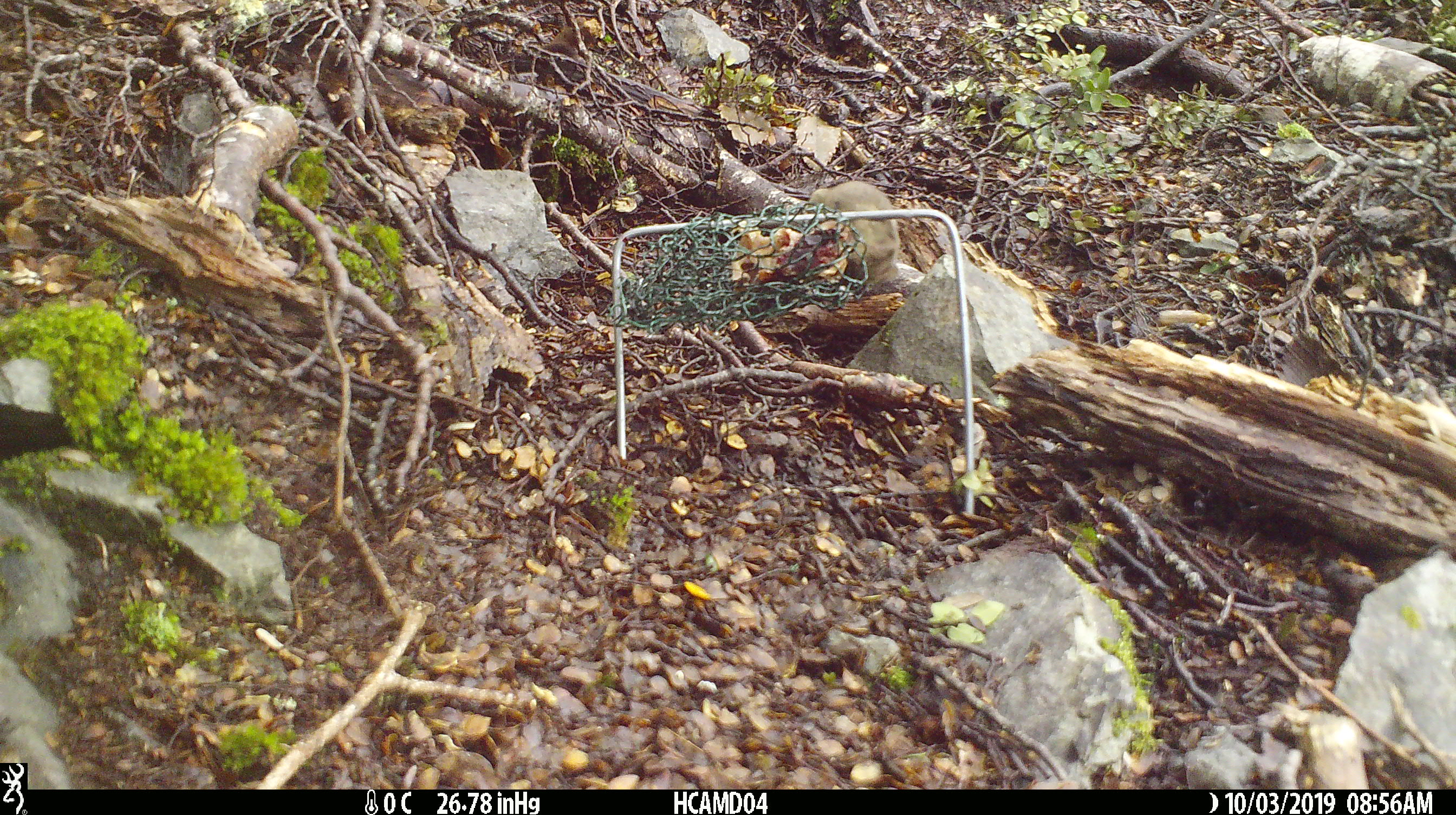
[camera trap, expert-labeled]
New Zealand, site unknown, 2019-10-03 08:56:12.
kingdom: Animalia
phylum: Chordata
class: Mammalia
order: Rodentia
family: Muridae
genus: Mus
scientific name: Mus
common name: mouse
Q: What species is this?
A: Mouse (Mus).